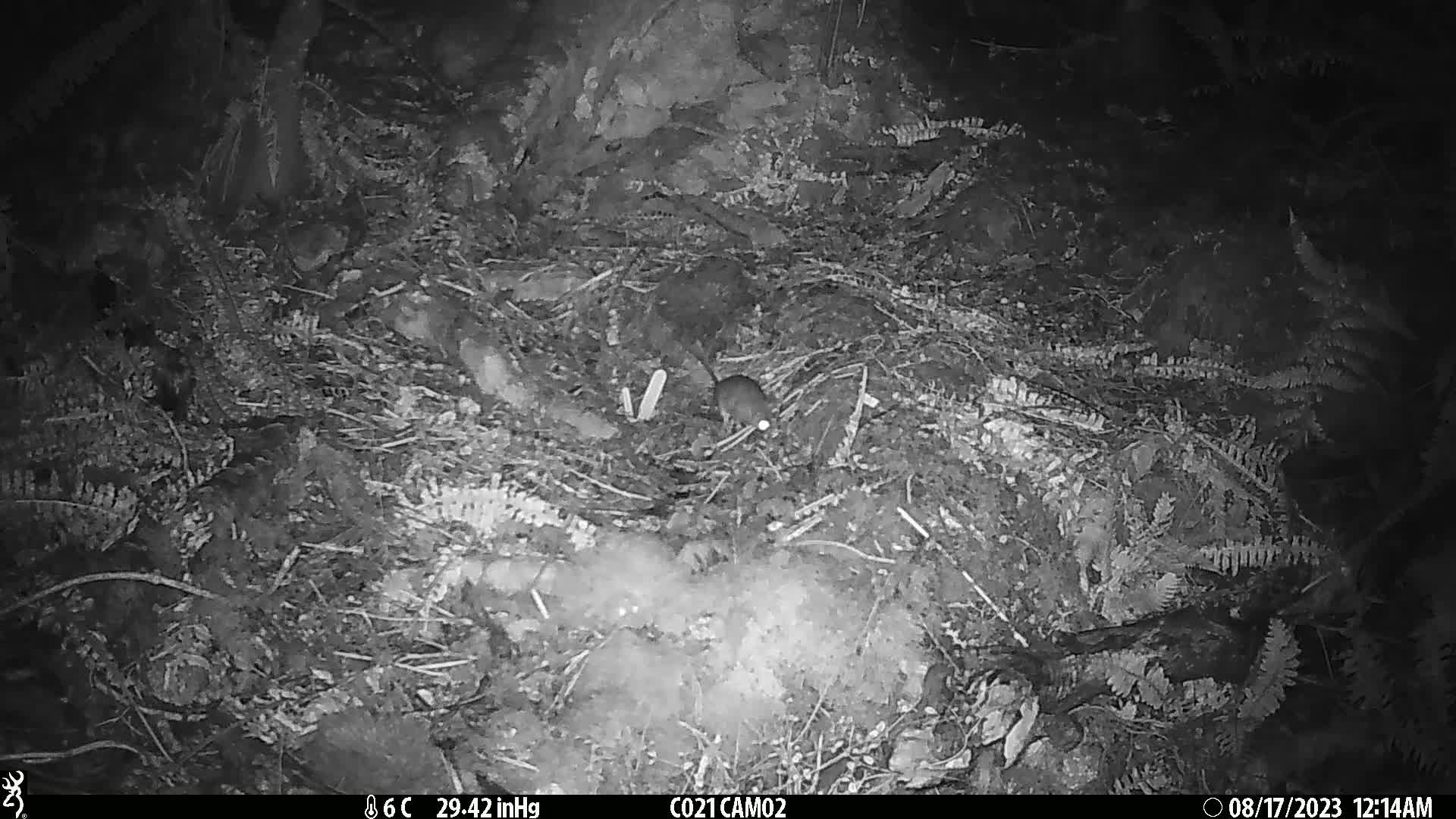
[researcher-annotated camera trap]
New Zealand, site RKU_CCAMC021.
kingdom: Animalia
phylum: Chordata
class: Mammalia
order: Rodentia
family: Muridae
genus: Rattus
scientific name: Rattus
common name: rat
Rat (Rattus).